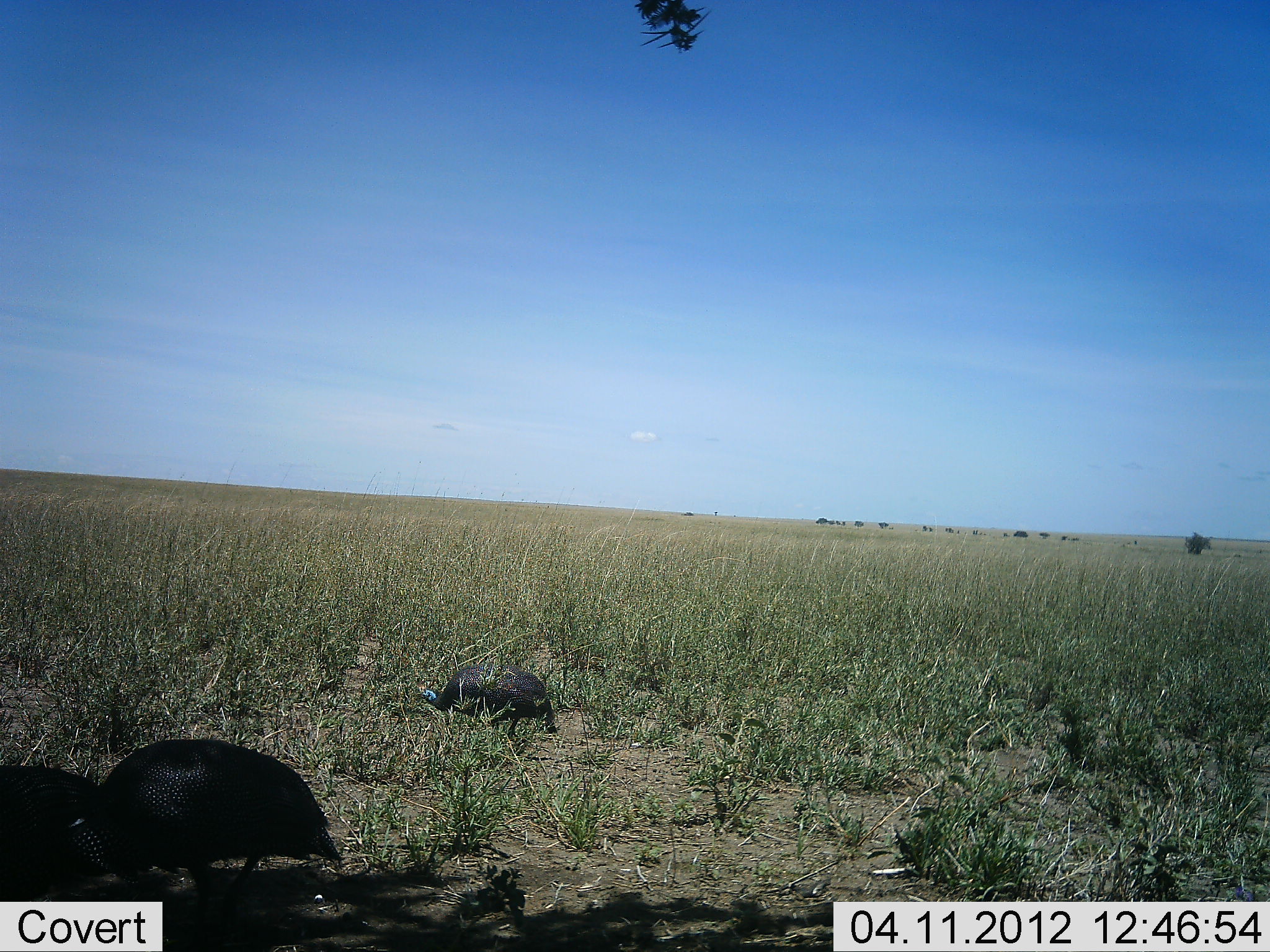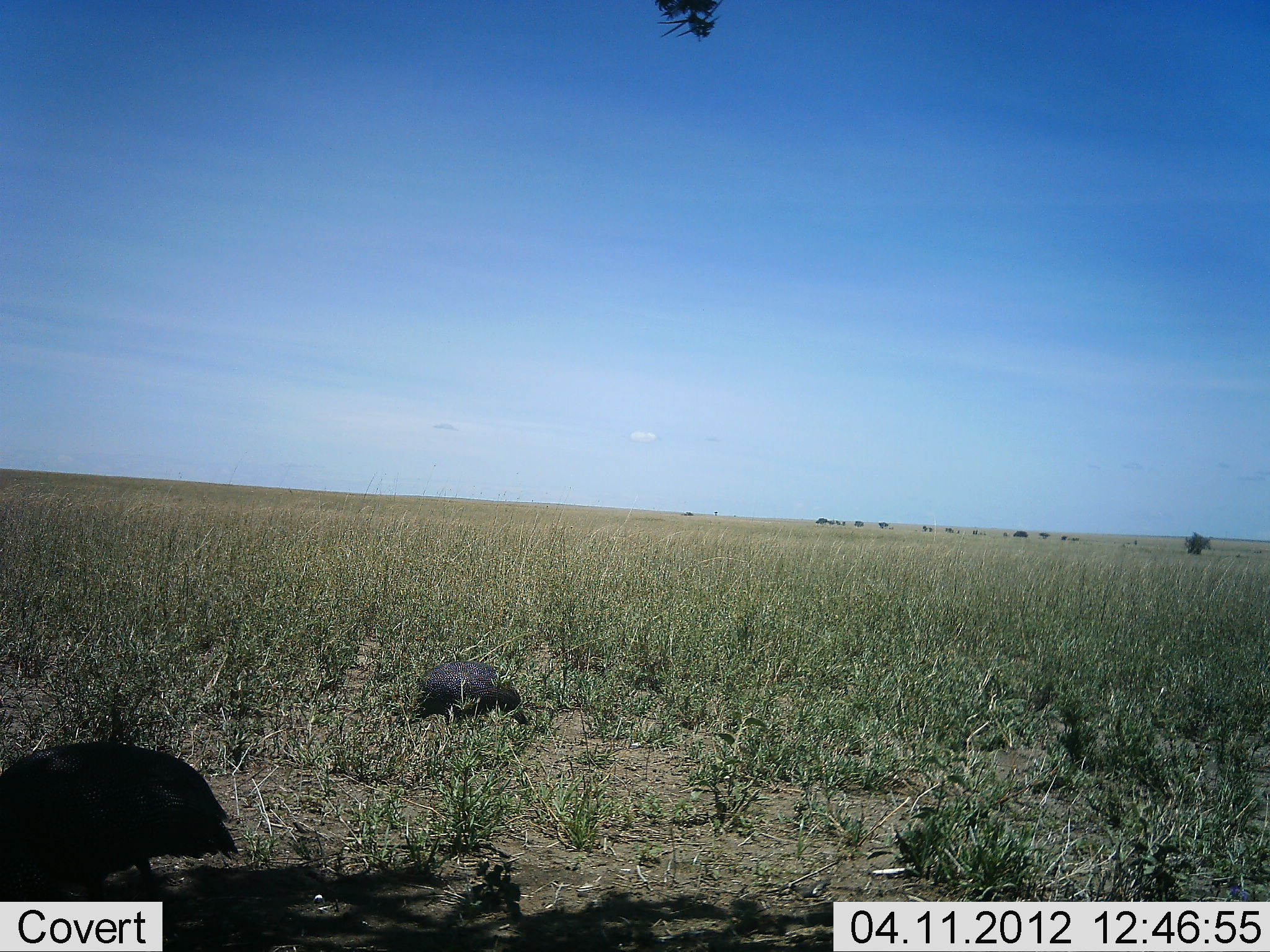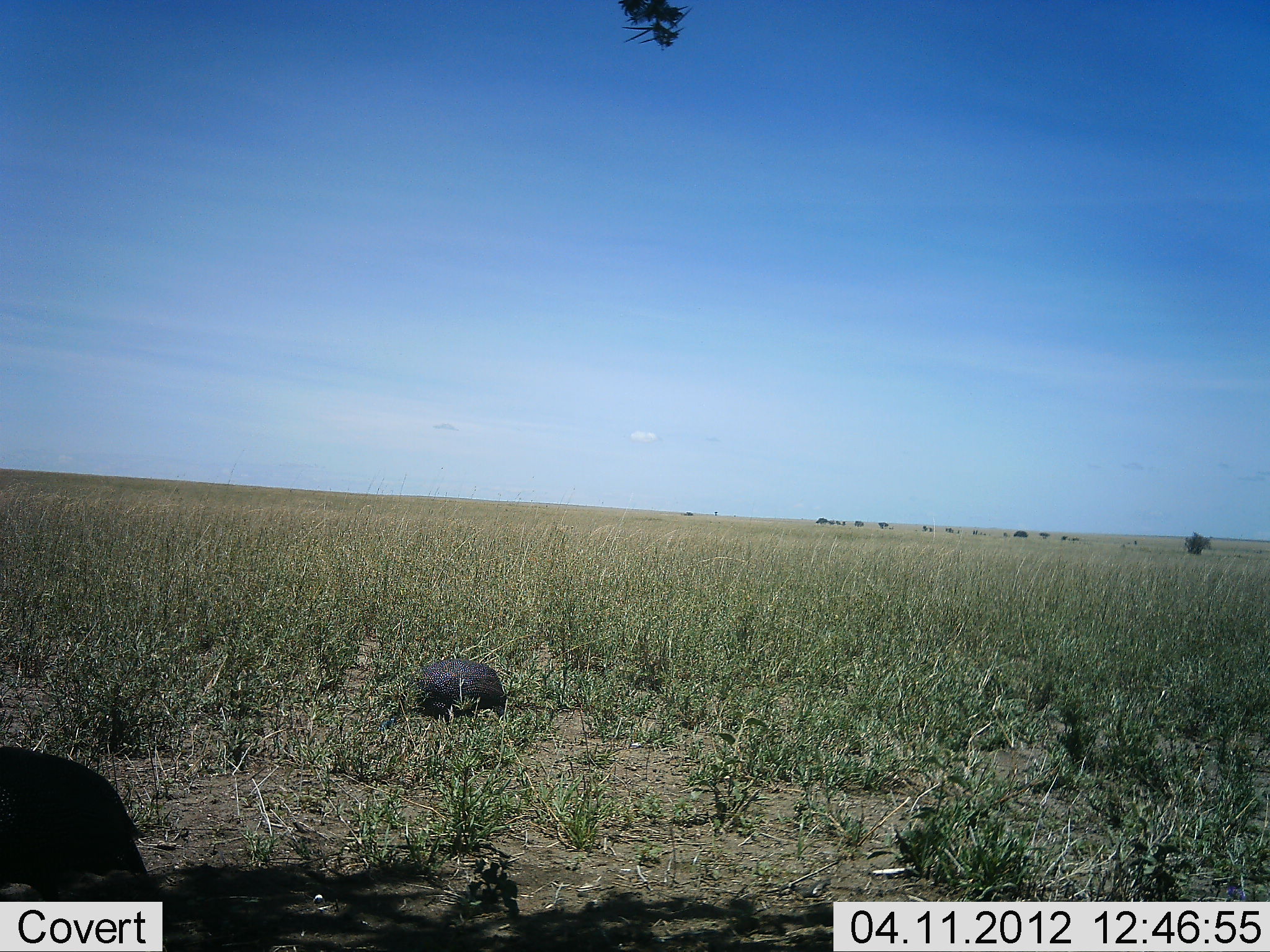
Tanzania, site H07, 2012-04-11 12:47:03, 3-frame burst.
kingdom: Animalia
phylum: Chordata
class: Aves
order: Galliformes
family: Numididae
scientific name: Numididae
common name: guinea fowl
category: guineafowl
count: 3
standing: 24%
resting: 0%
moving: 65%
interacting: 0%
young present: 0%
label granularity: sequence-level